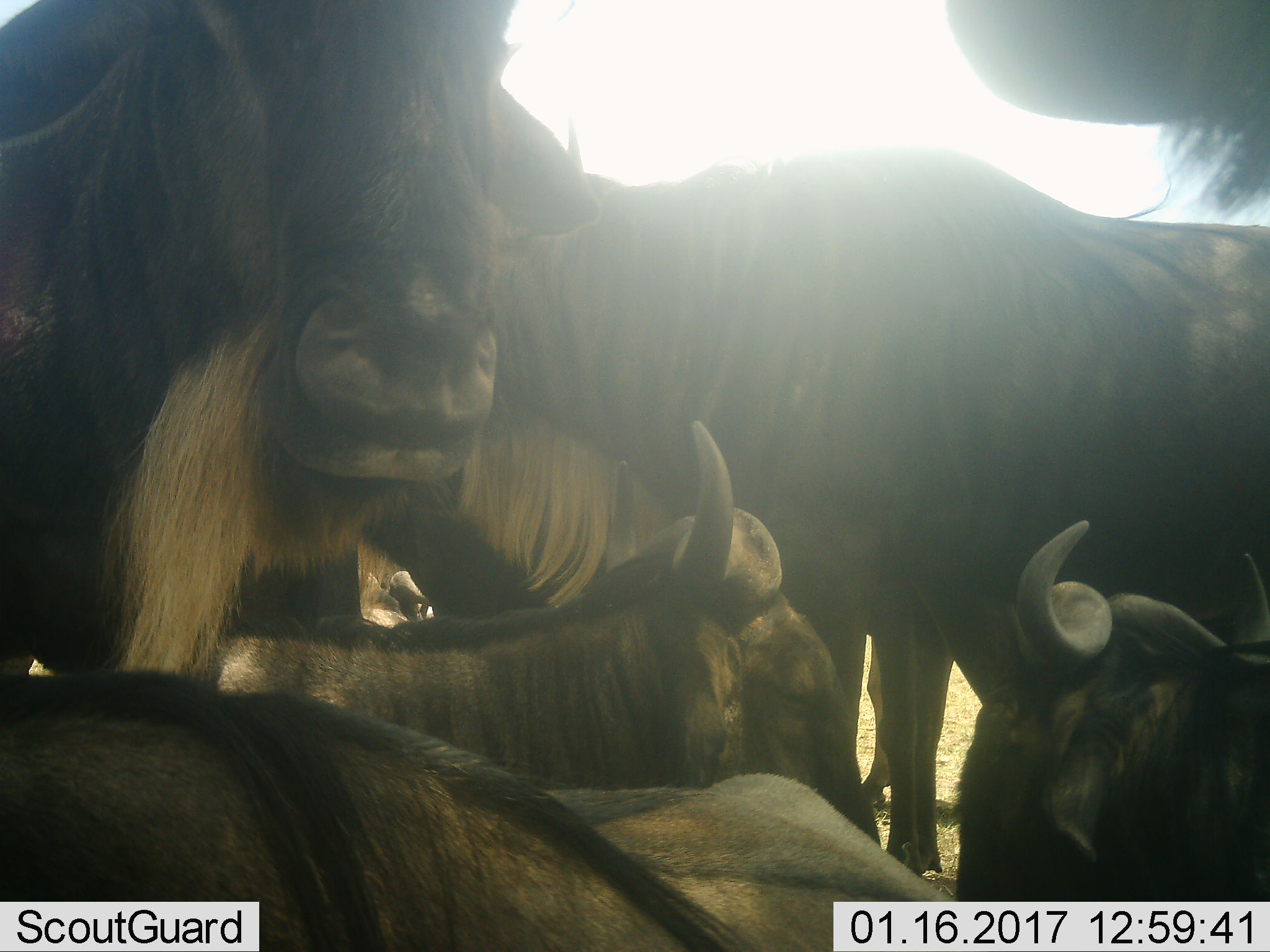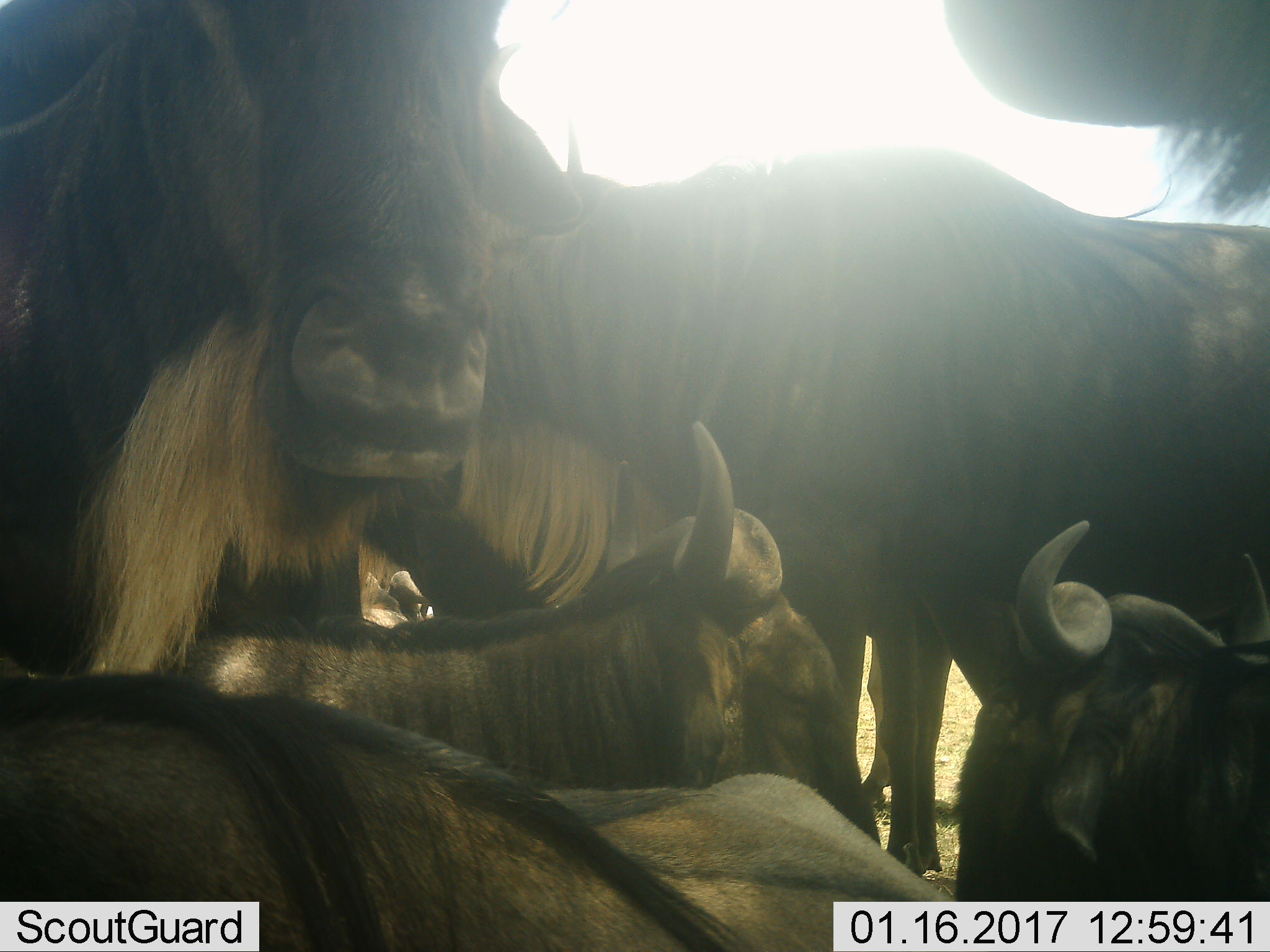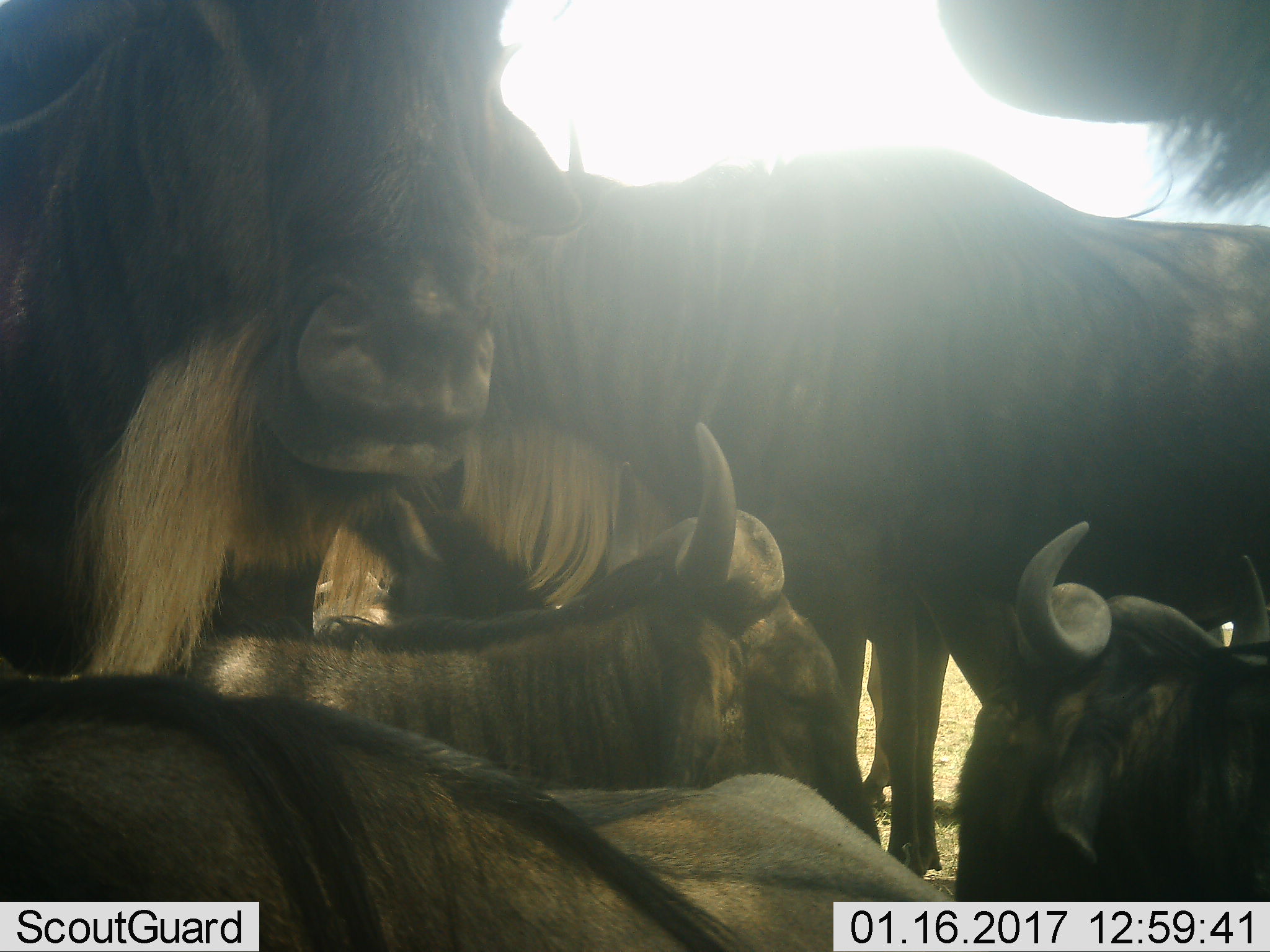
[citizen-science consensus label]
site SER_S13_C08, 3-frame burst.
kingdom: Animalia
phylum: Chordata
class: Mammalia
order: Artiodactyla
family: Bovidae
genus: Connochaetes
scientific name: Connochaetes taurinus taurinus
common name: blue wildebeest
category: wildebeestblue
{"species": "wildebeestblue (blue wildebeest) (Connochaetes taurinus taurinus)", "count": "8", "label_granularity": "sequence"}